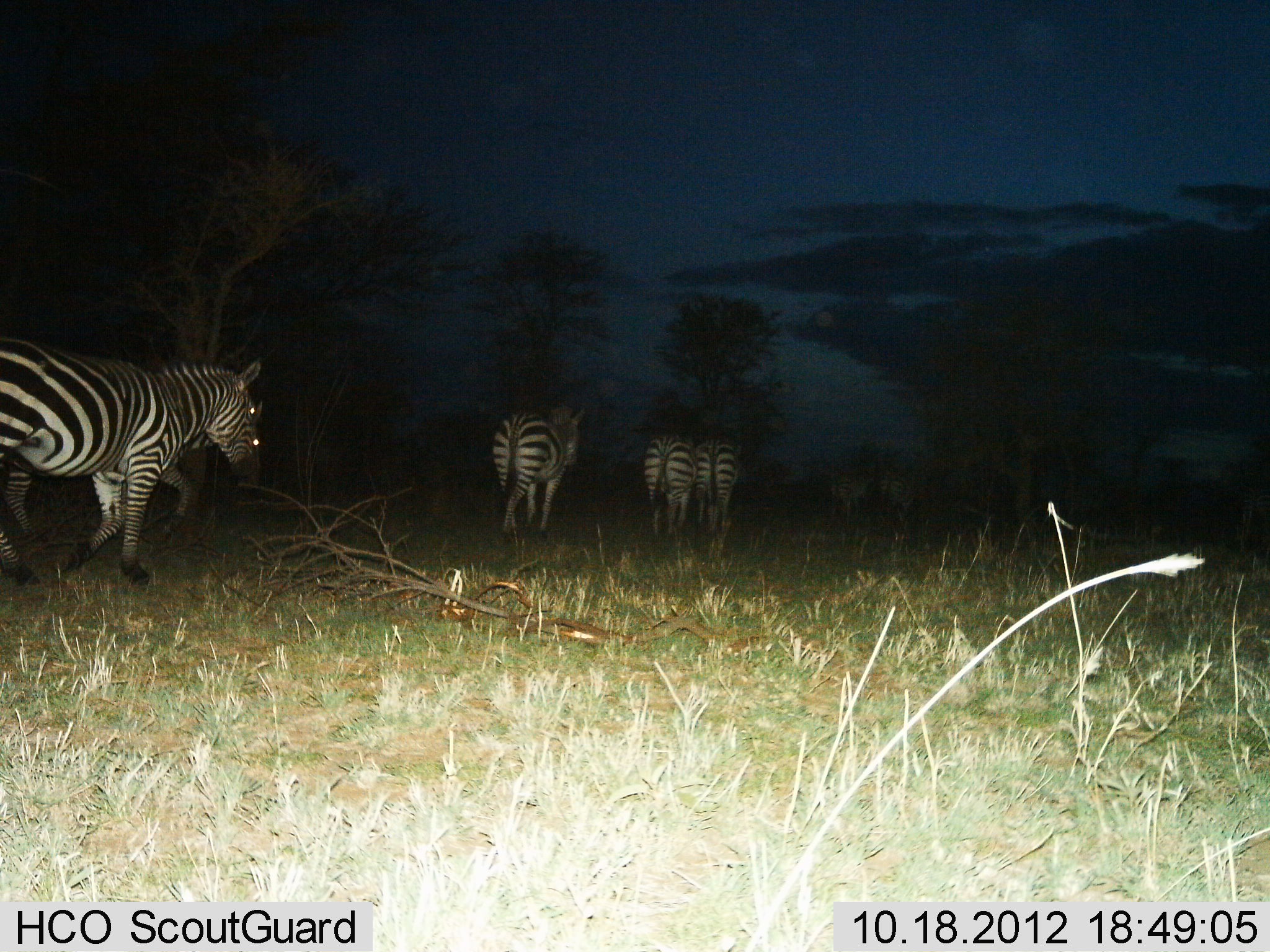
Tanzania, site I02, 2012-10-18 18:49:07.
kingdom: Animalia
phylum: Chordata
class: Mammalia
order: Perissodactyla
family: Equidae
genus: Equus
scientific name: Equus quagga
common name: plains zebra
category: zebra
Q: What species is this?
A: Zebra (plains zebra) (Equus quagga).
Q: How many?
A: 7.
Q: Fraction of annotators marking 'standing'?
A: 0%.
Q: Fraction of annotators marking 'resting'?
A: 0%.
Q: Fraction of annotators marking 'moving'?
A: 100%.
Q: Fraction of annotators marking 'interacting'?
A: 0%.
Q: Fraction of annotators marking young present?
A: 0%.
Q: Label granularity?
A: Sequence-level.